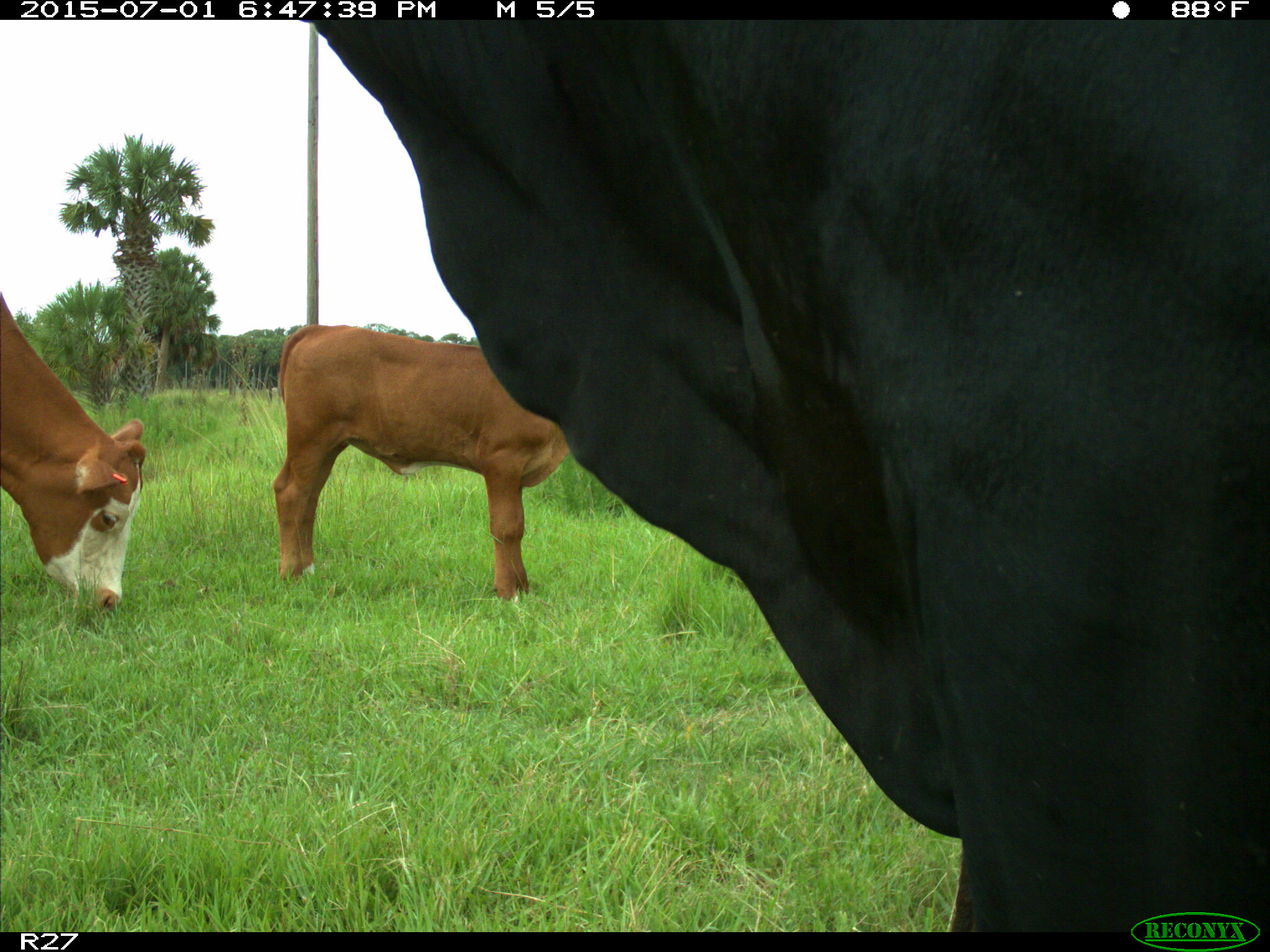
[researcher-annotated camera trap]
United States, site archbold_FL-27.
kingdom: Animalia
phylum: Chordata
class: Mammalia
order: Artiodactyla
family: Bovidae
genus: Bos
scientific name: Bos taurus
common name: domestic cow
Bos taurus (domestic cow).